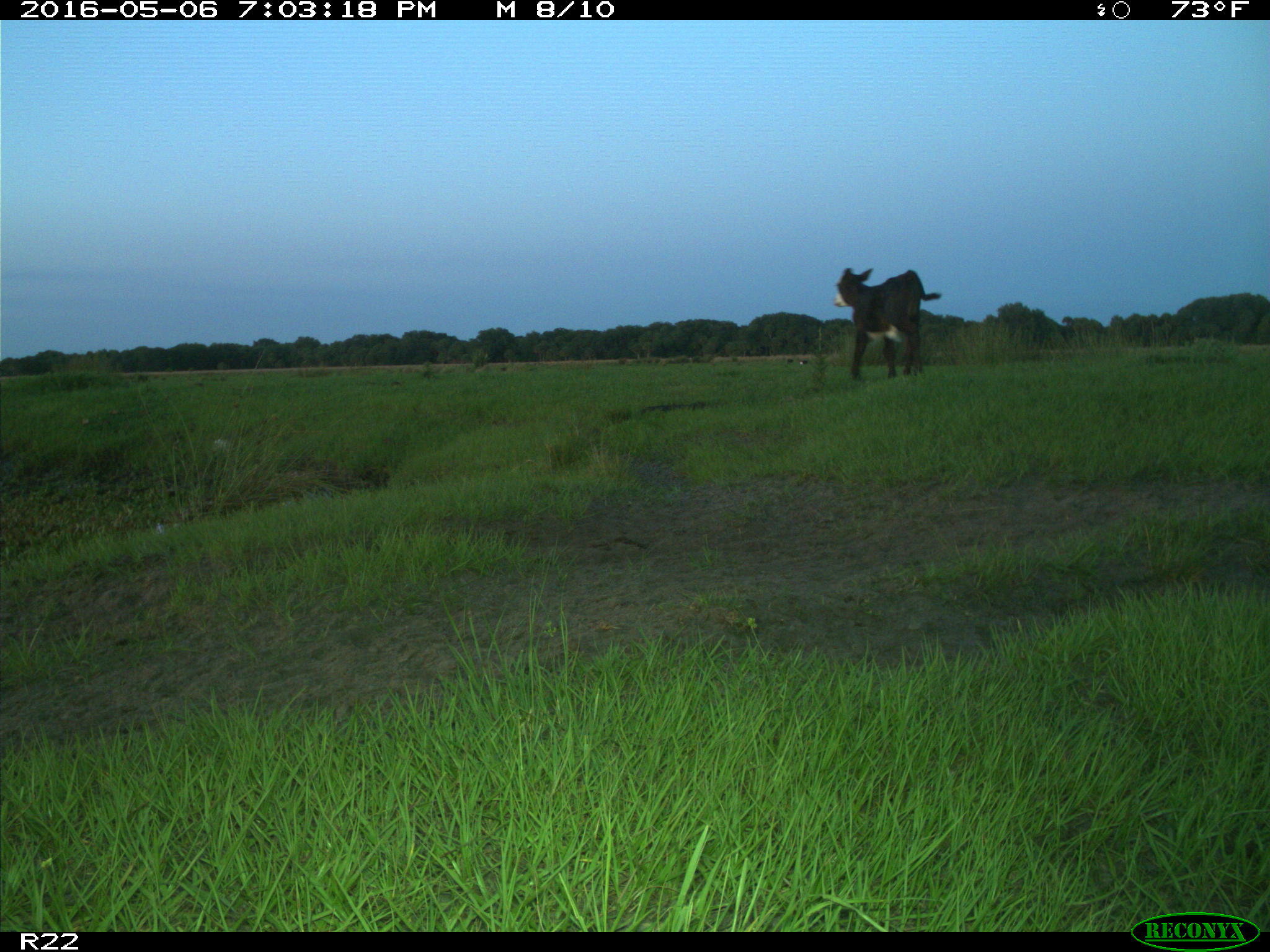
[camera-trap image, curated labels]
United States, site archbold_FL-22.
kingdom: Animalia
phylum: Chordata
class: Mammalia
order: Artiodactyla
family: Bovidae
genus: Bos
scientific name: Bos taurus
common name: domestic cow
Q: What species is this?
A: Bos taurus (domestic cow).